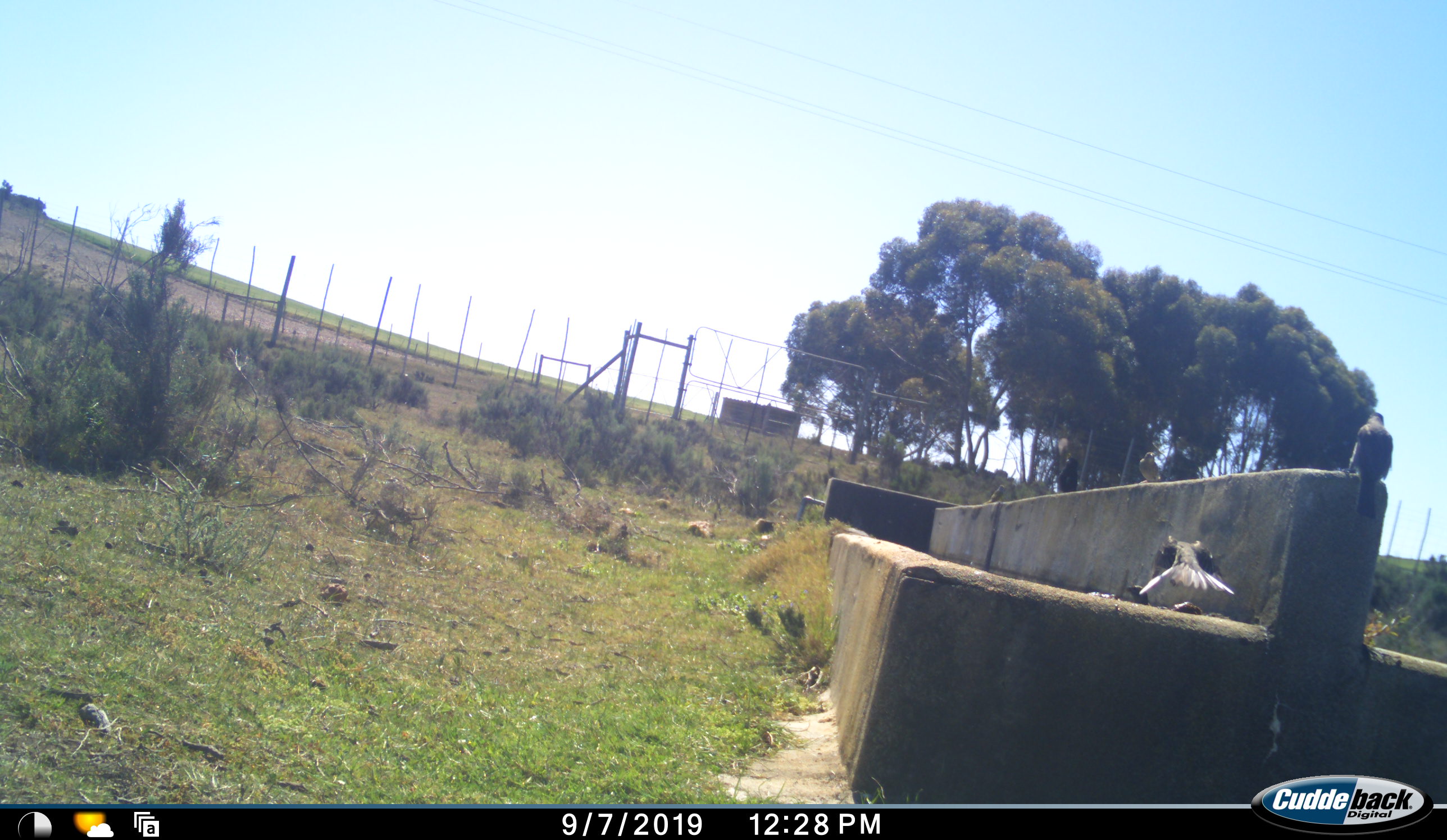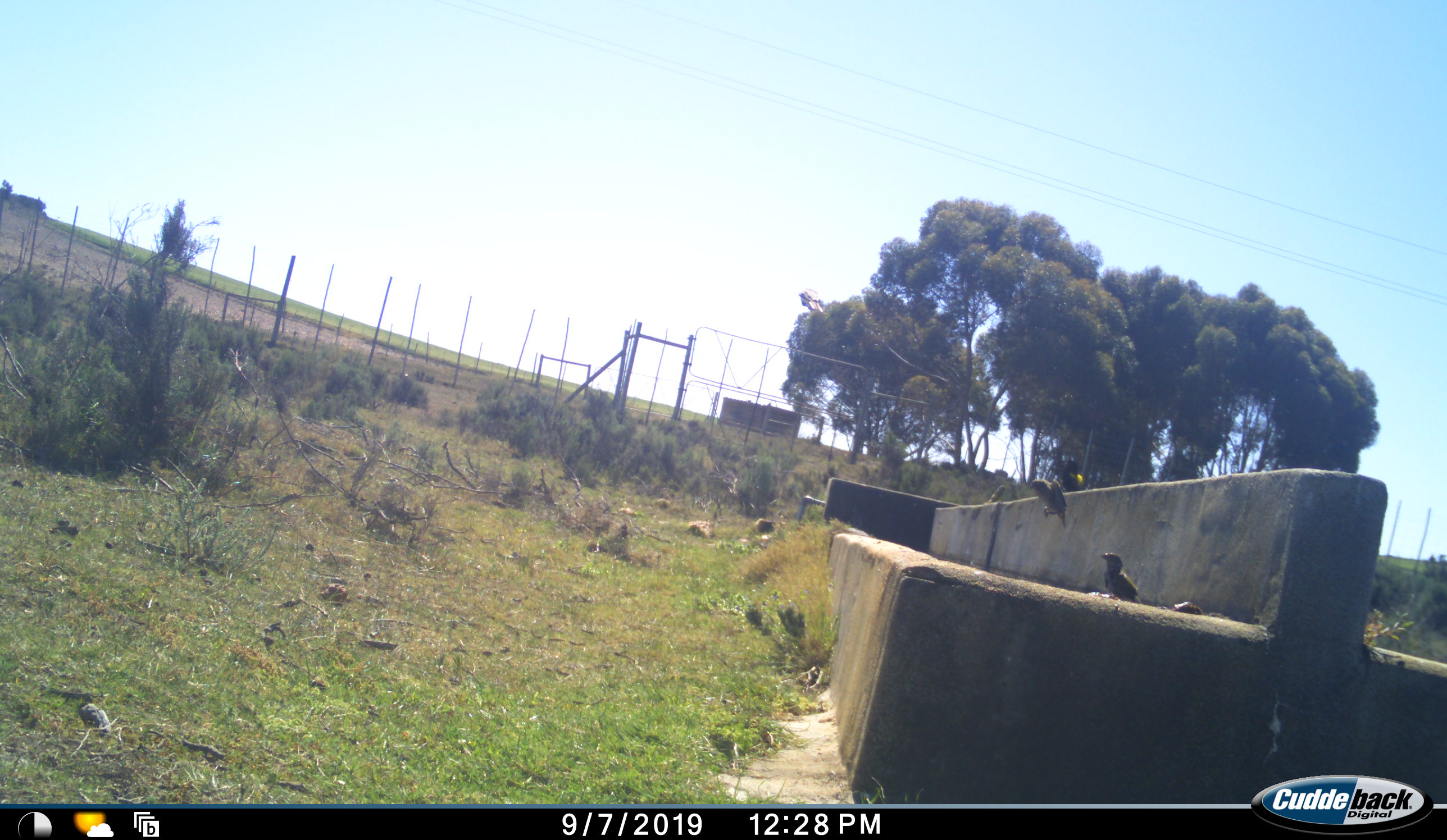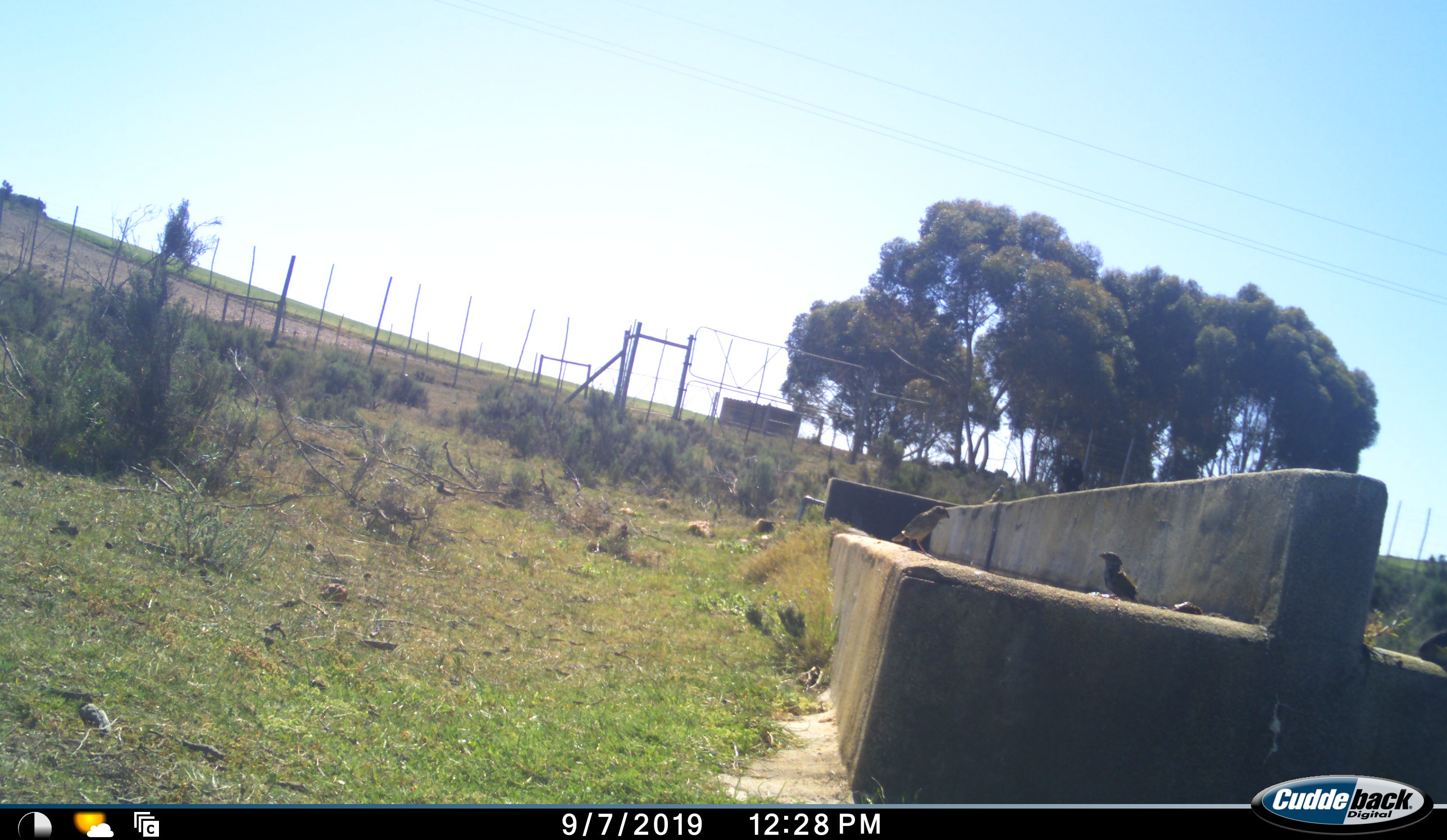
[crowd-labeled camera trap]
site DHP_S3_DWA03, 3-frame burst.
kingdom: Animalia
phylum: Chordata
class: Aves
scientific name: Aves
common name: bird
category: birdother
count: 4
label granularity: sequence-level